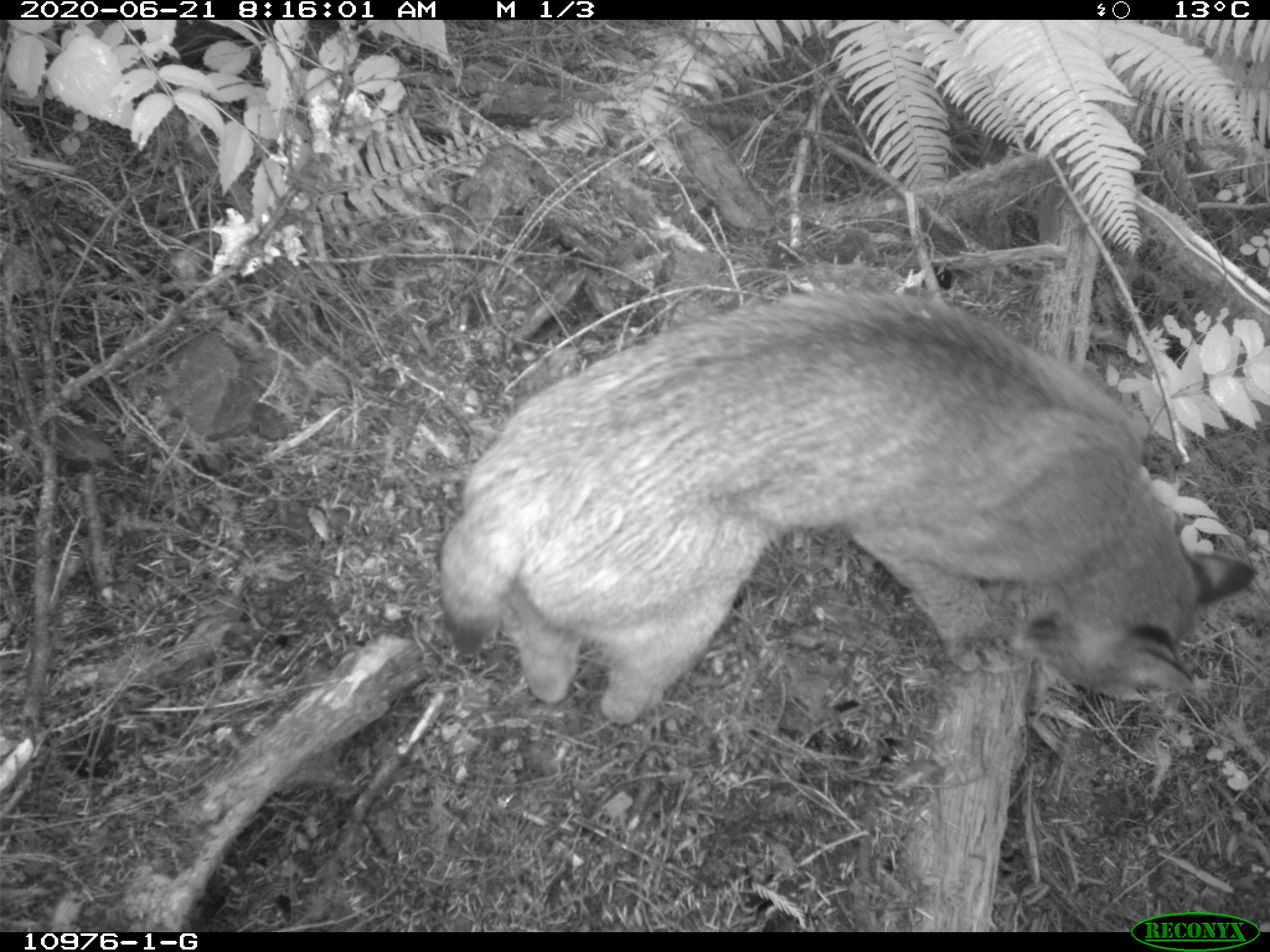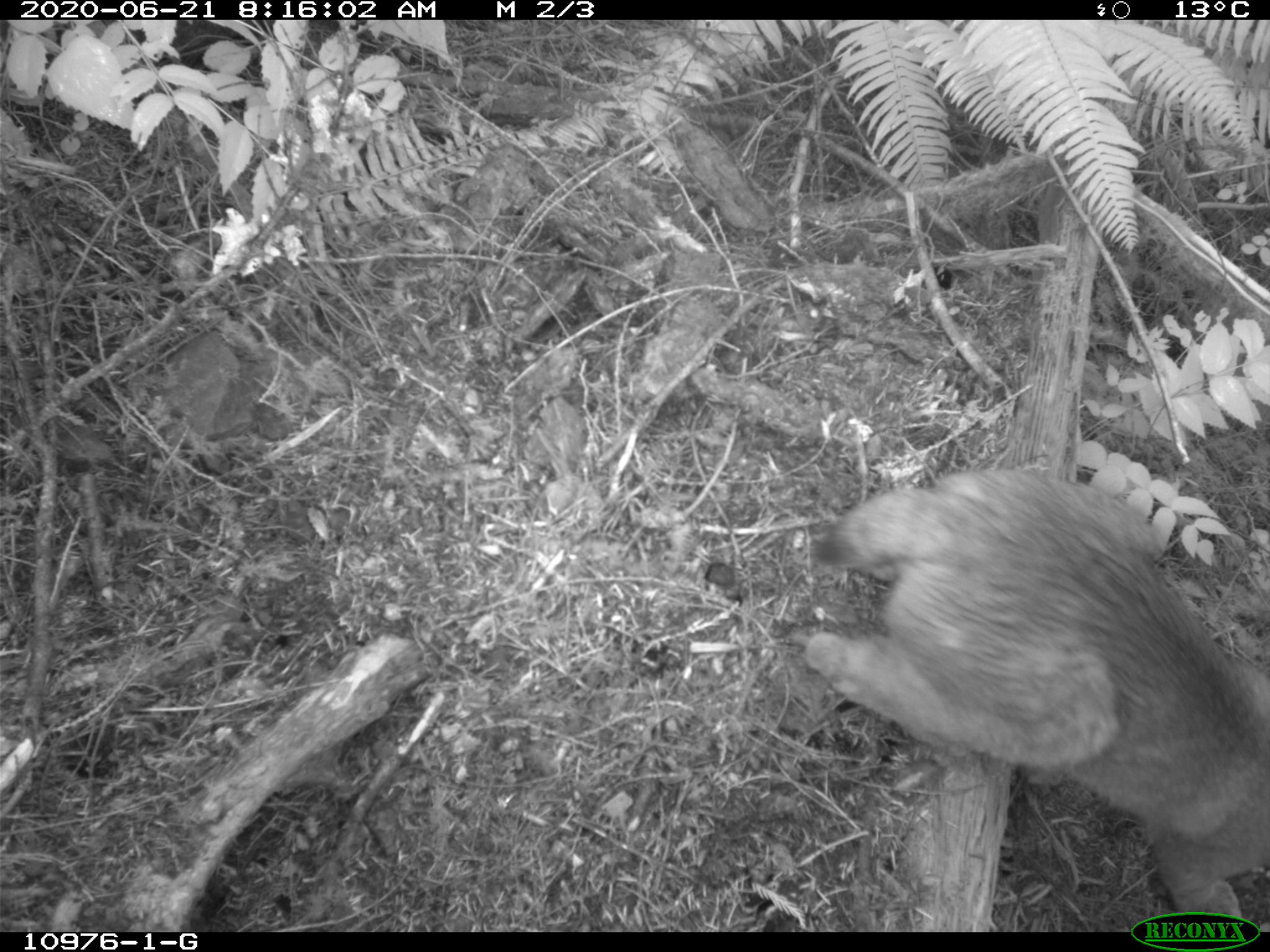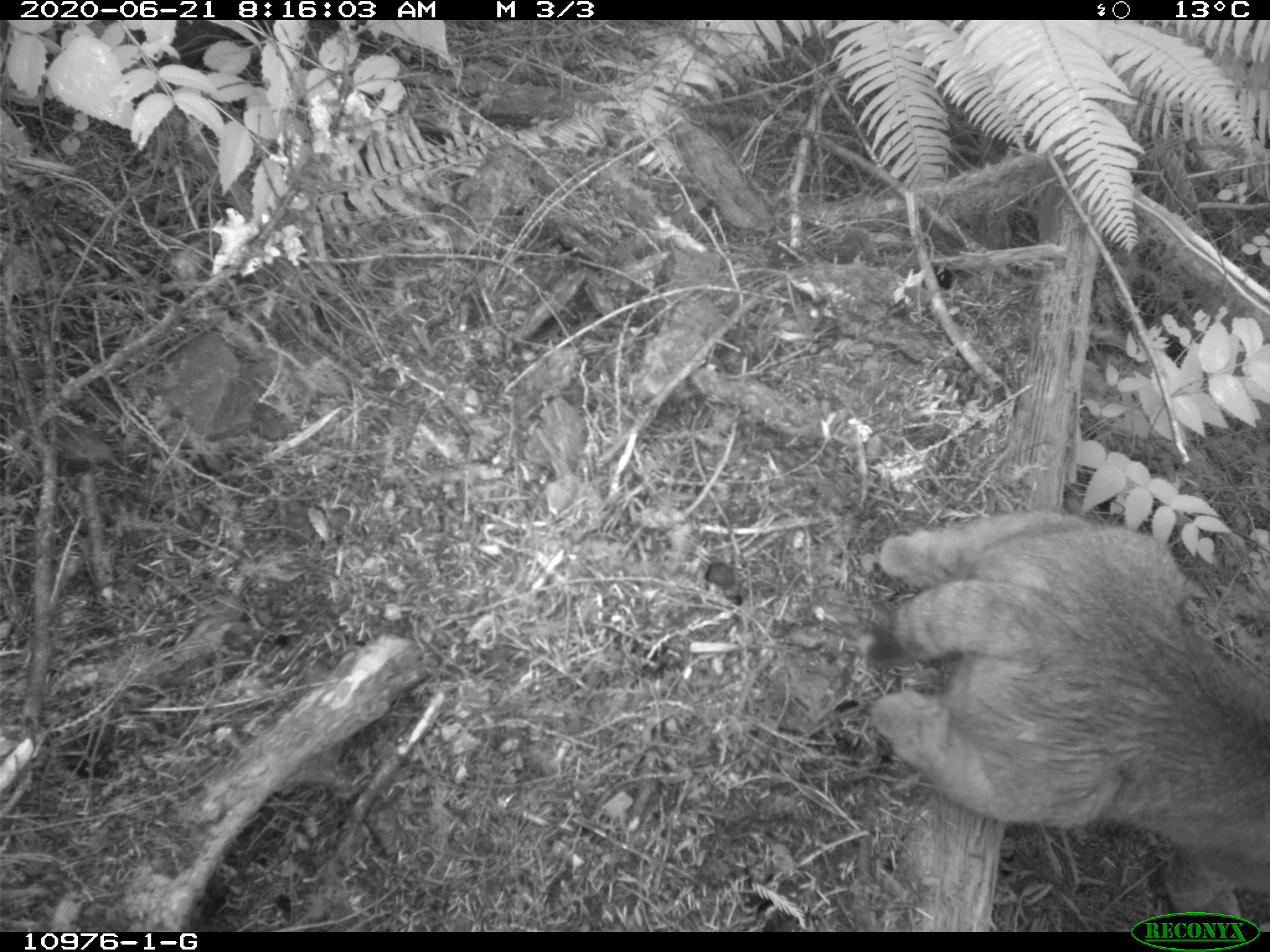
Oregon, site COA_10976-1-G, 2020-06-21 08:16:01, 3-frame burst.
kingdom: Animalia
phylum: Chordata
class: Mammalia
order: Carnivora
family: Felidae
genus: Lynx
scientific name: Lynx rufus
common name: bobcat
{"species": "bobcat (Lynx rufus)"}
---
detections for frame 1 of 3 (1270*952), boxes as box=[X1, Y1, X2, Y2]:
bobcat: box=[423, 280, 1261, 729]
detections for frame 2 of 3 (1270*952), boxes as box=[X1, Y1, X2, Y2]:
bobcat: box=[797, 457, 1267, 909]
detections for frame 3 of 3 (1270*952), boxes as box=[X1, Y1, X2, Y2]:
bobcat: box=[857, 500, 1266, 906]